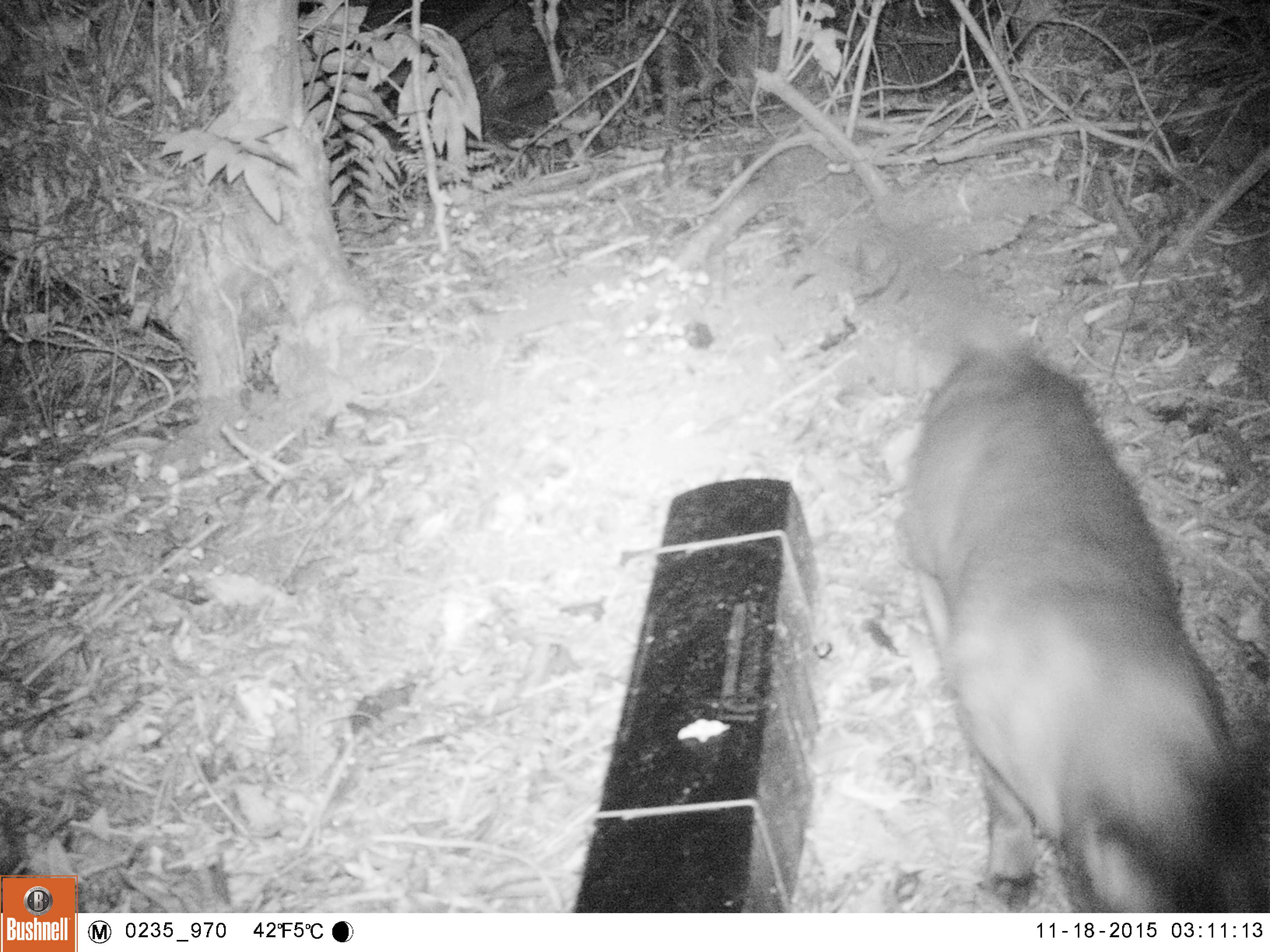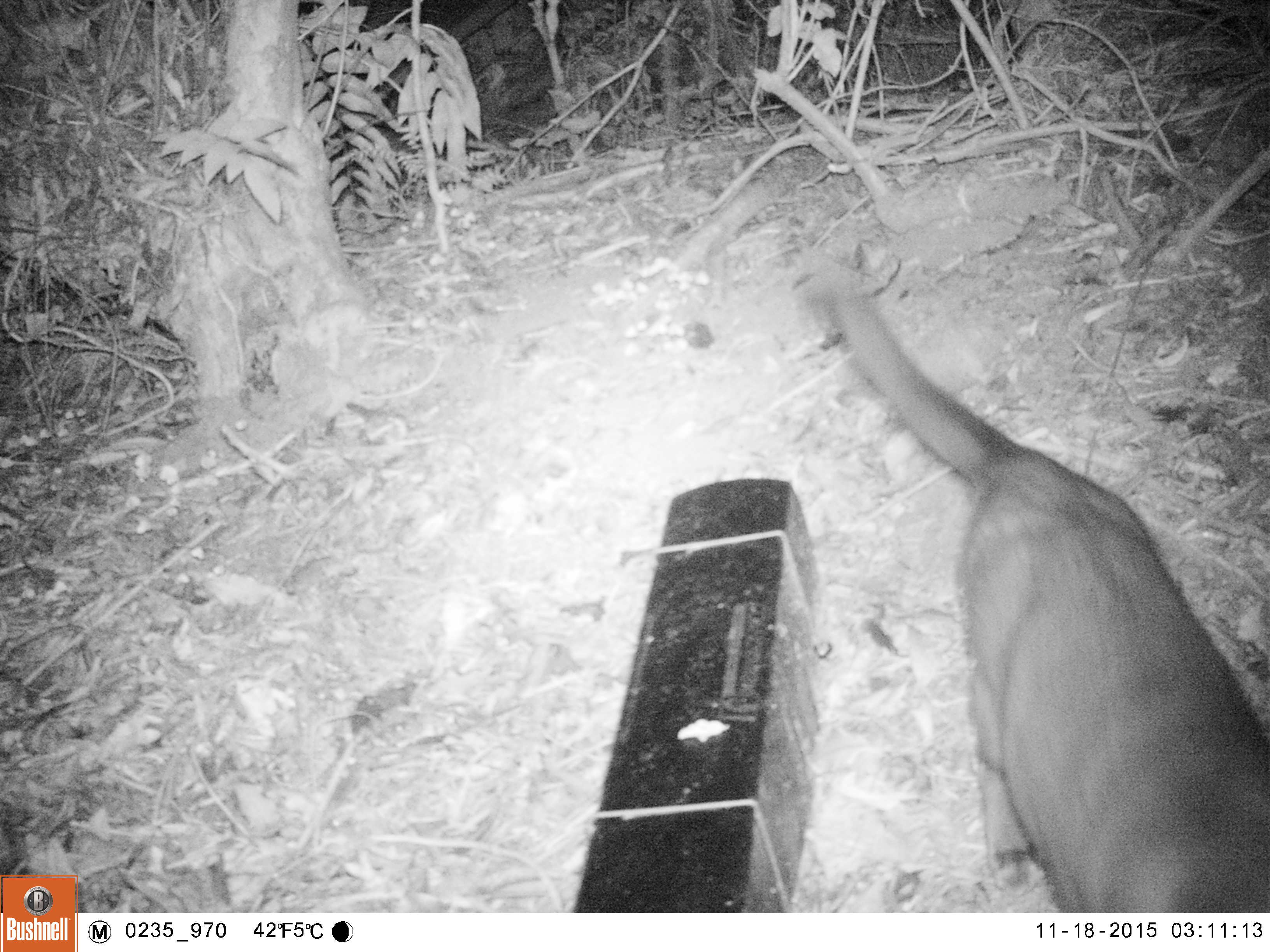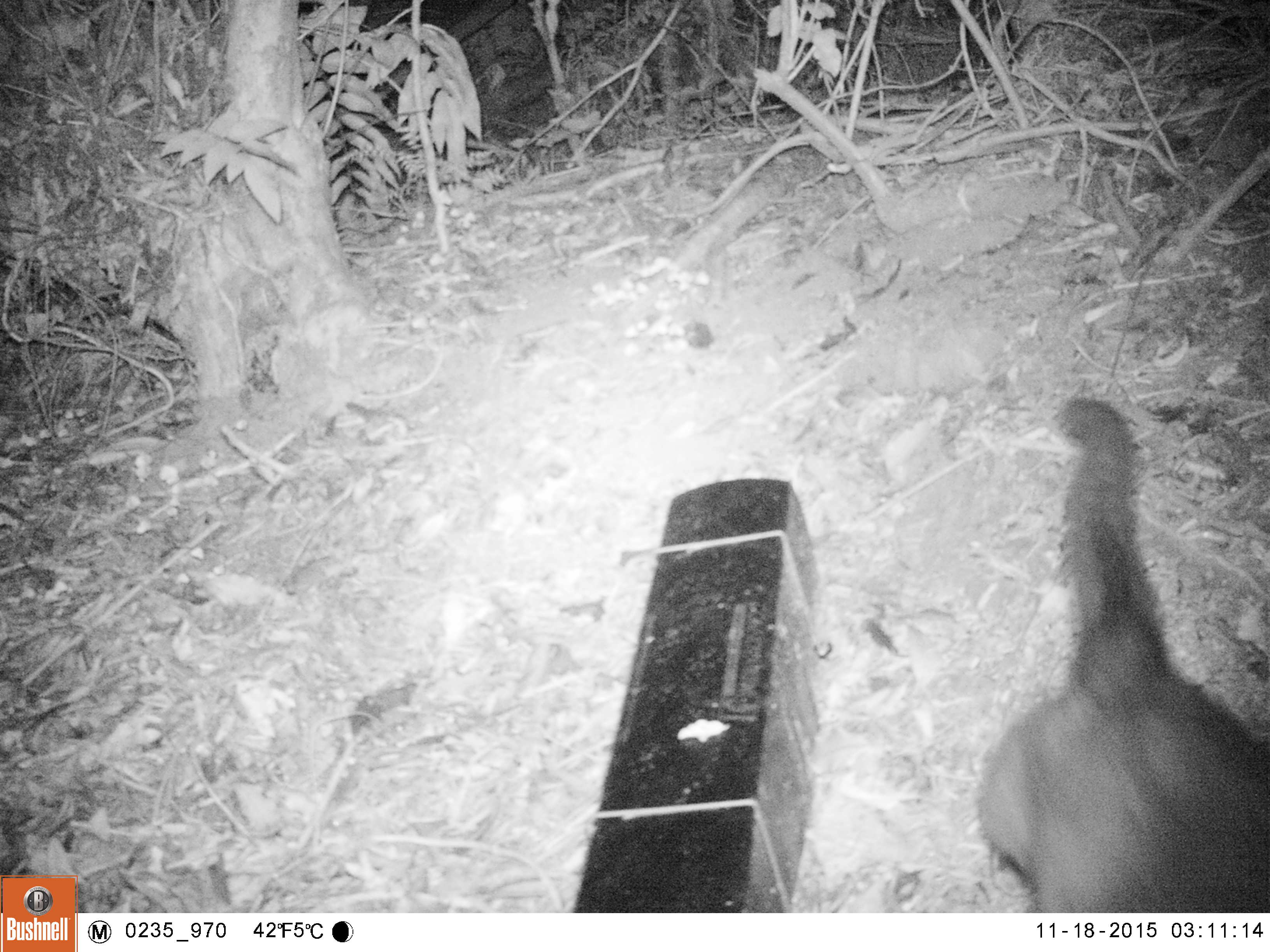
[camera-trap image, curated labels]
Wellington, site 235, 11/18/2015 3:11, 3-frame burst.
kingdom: Animalia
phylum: Chordata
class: Mammalia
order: Carnivora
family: Felidae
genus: Felis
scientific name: Felis catus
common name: cat